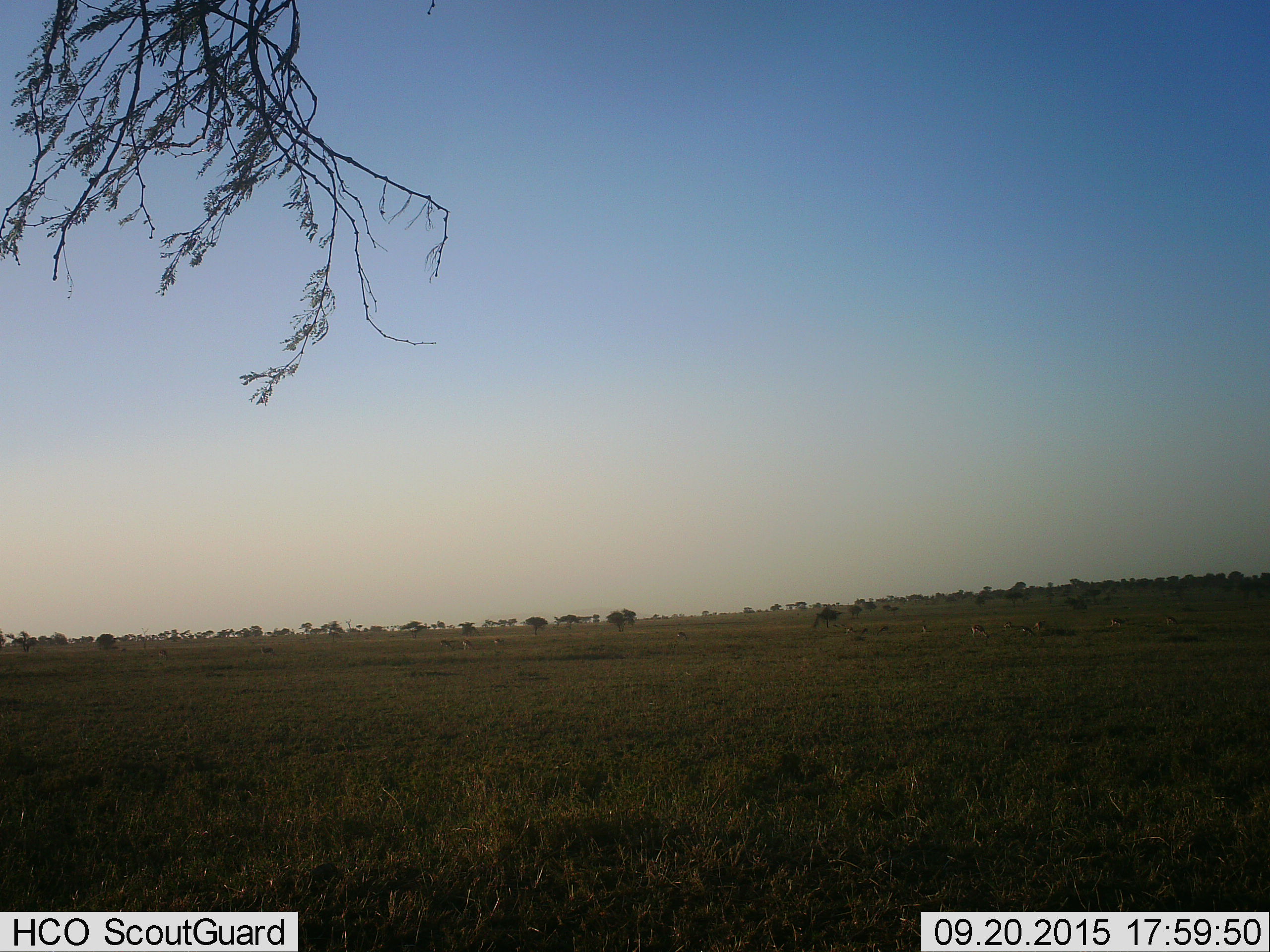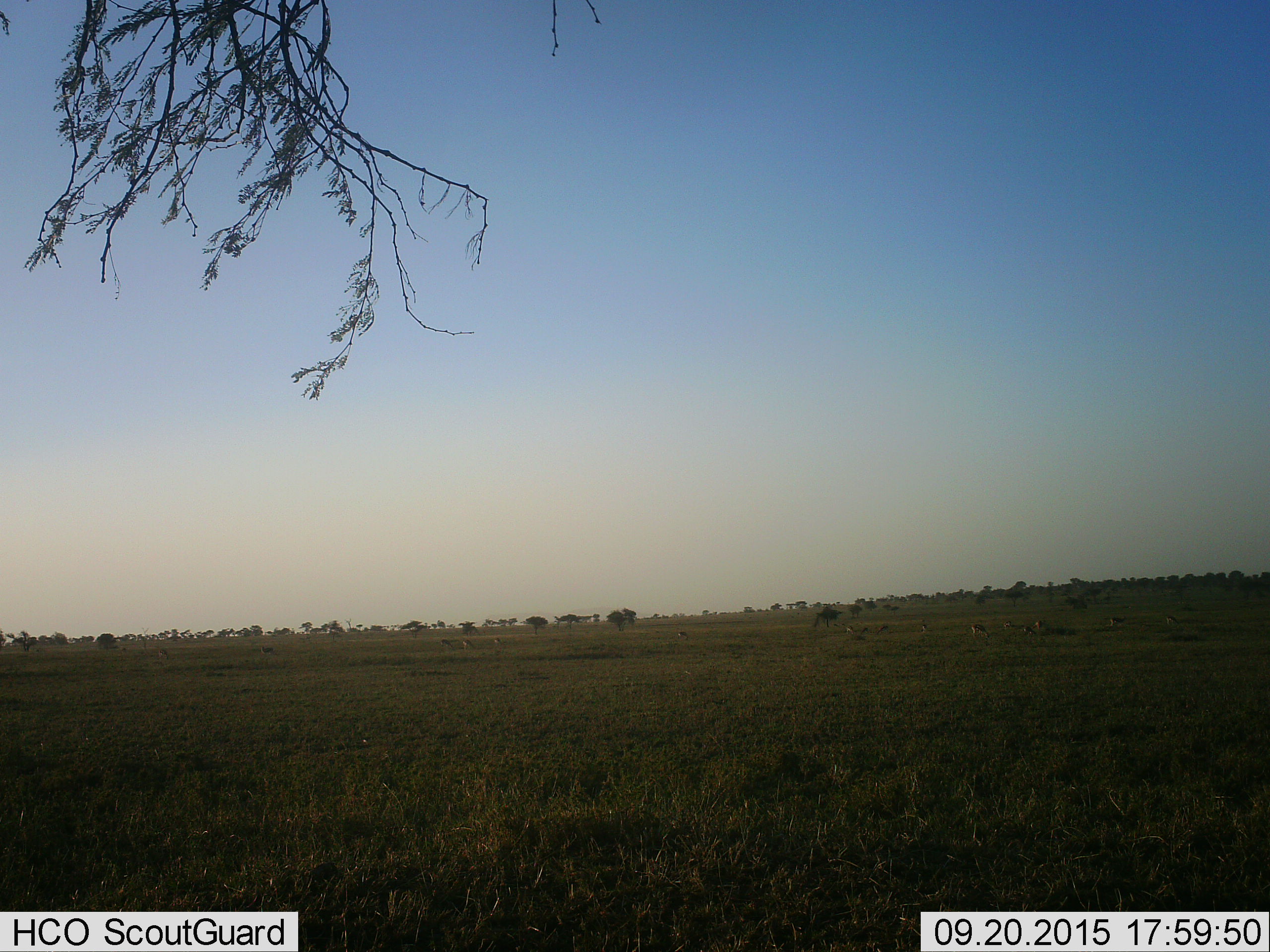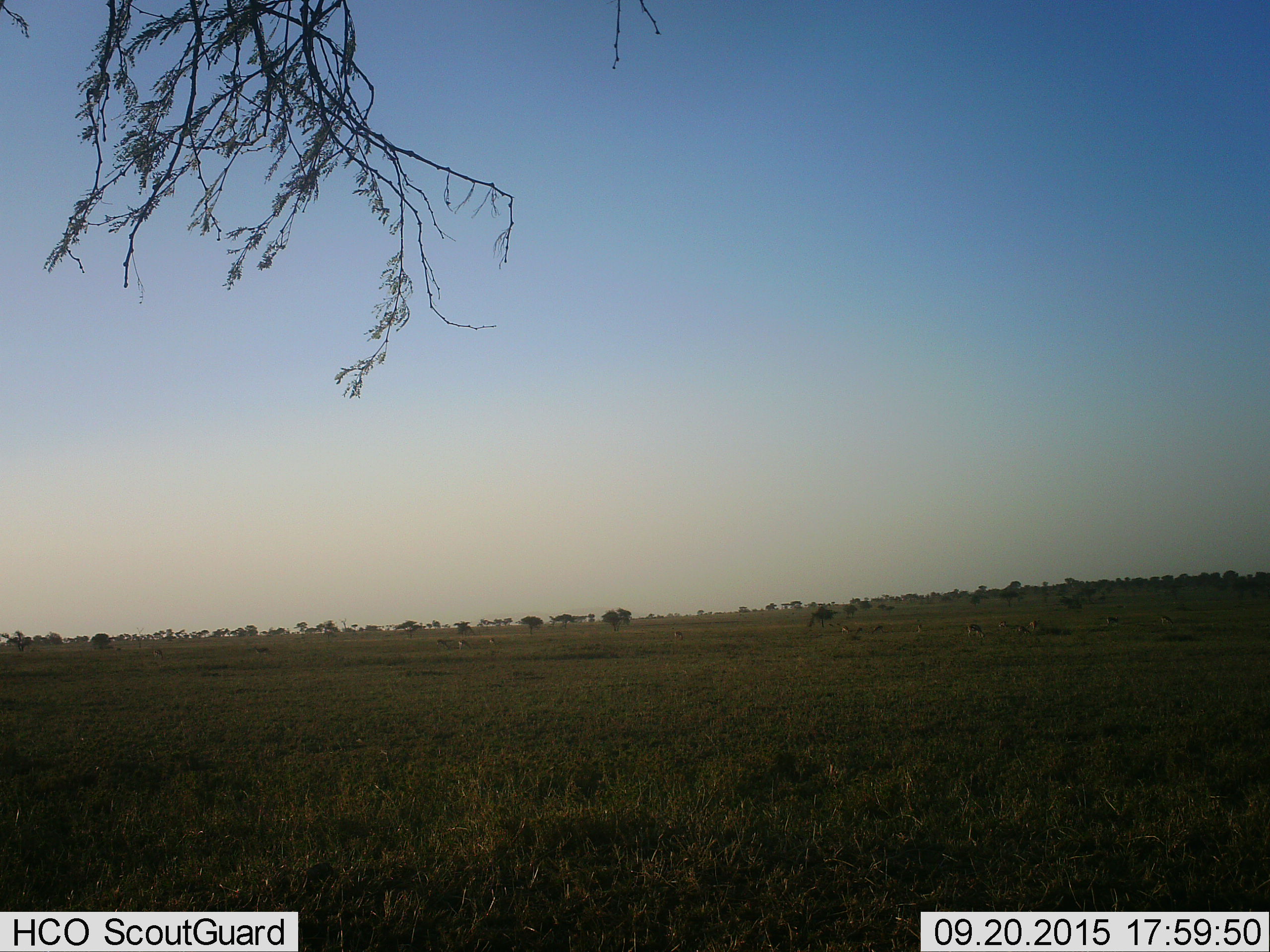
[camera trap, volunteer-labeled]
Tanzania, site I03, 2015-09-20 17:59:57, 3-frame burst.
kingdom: Animalia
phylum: Chordata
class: Mammalia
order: Artiodactyla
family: Bovidae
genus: Eudorcas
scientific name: Eudorcas thomsonii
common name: thomson's gazelle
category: gazellethomsons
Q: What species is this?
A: Gazellethomsons (thomson's gazelle) (Eudorcas thomsonii).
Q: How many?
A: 11-50.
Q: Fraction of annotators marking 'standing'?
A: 67%.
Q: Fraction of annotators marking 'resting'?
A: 17%.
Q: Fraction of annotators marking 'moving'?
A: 17%.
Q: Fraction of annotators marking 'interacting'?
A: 0%.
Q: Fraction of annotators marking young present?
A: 0%.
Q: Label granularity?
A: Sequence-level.